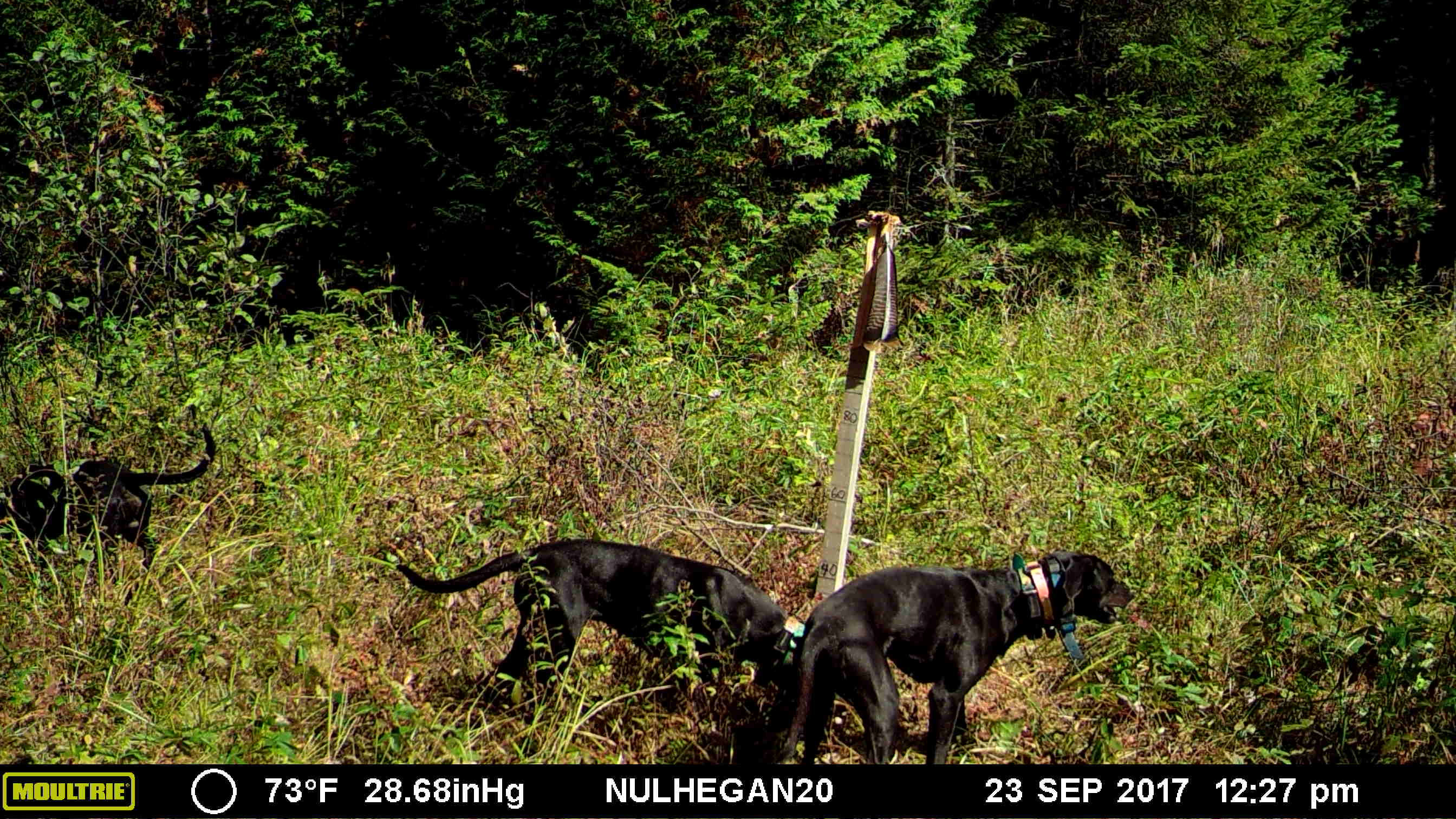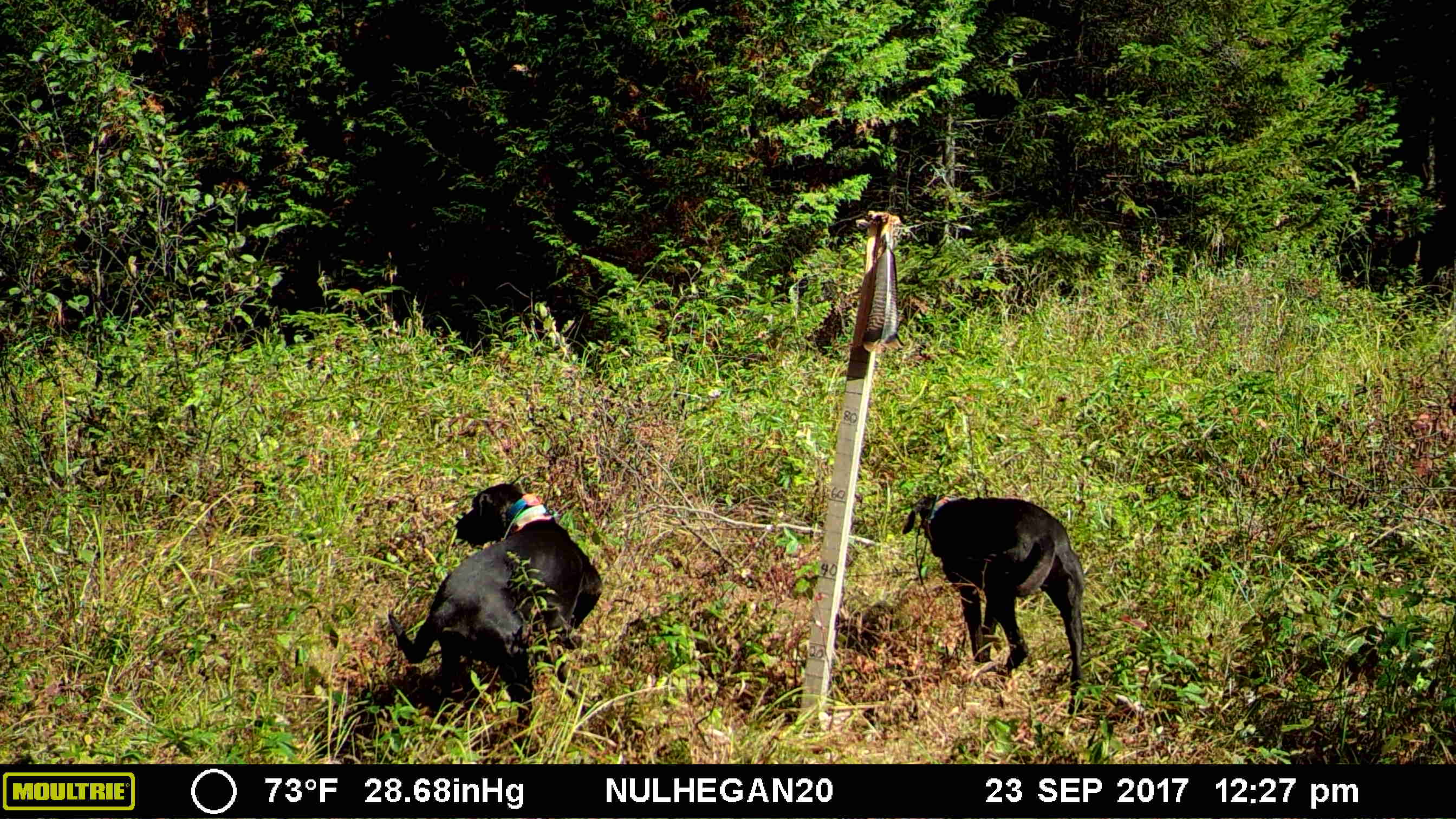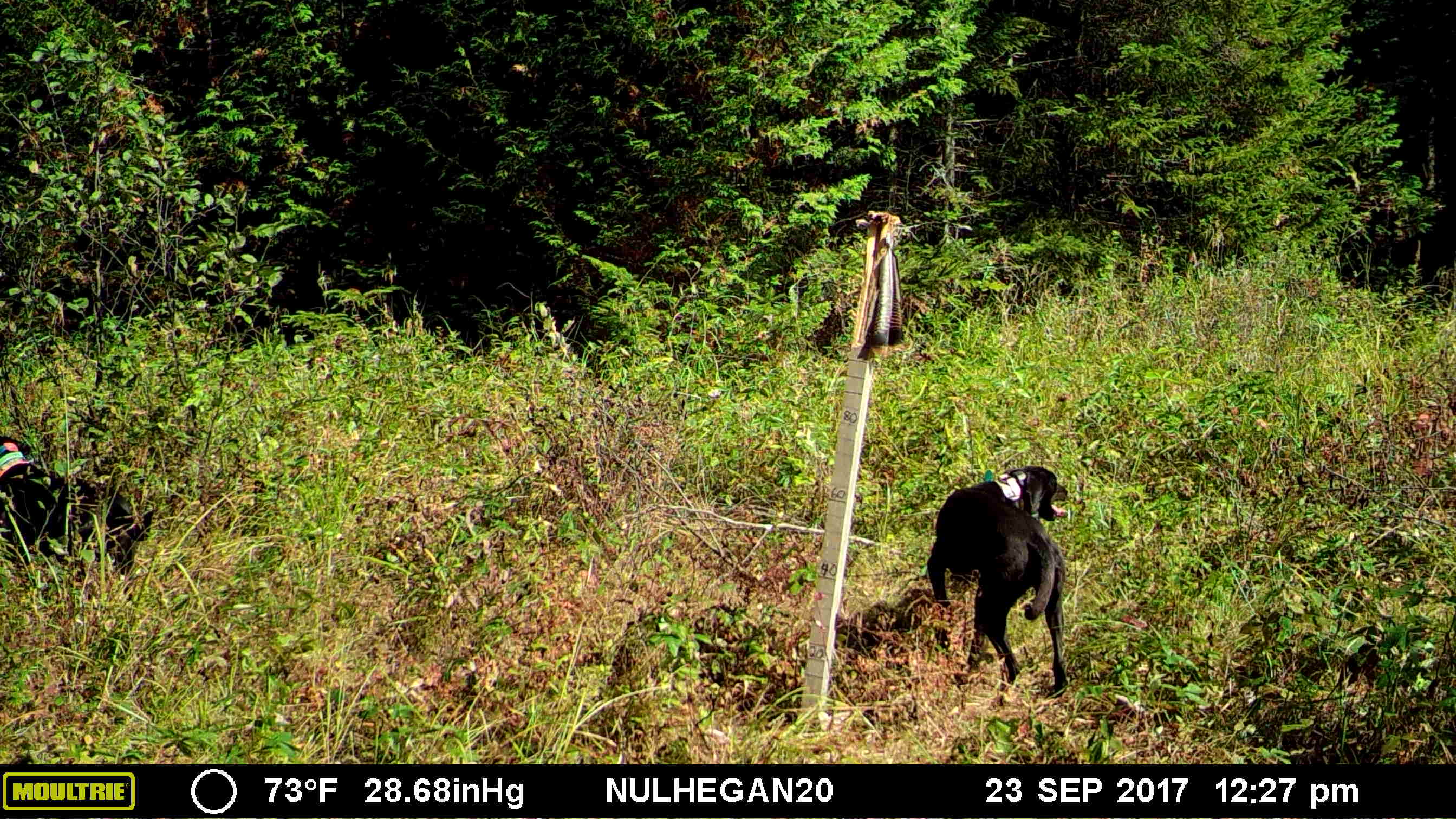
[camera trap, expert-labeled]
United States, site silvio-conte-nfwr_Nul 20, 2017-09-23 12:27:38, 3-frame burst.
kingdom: Animalia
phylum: Chordata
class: Mammalia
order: Carnivora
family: Canidae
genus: Canis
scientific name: Canis familiaris familiaris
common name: domestic dog